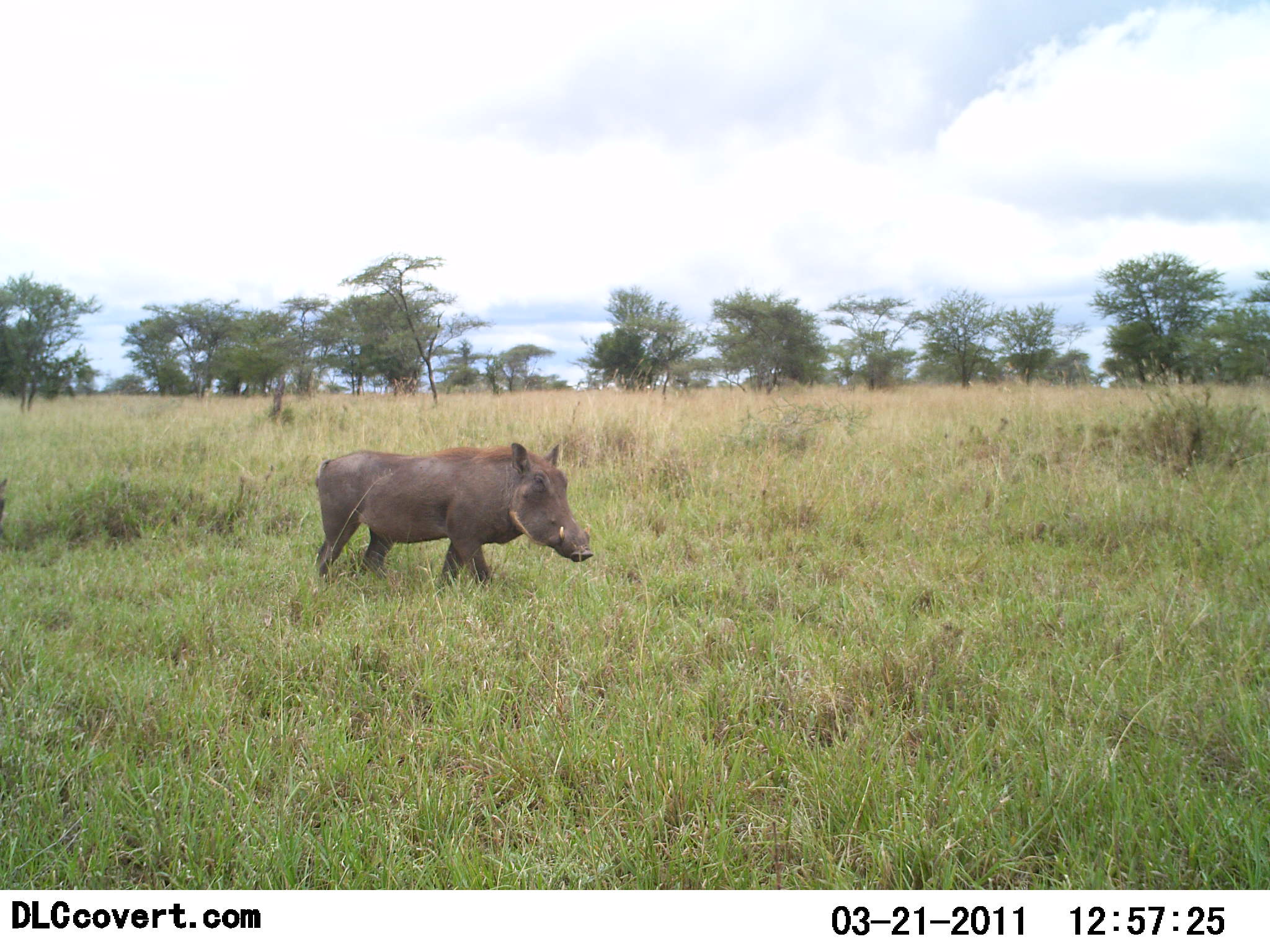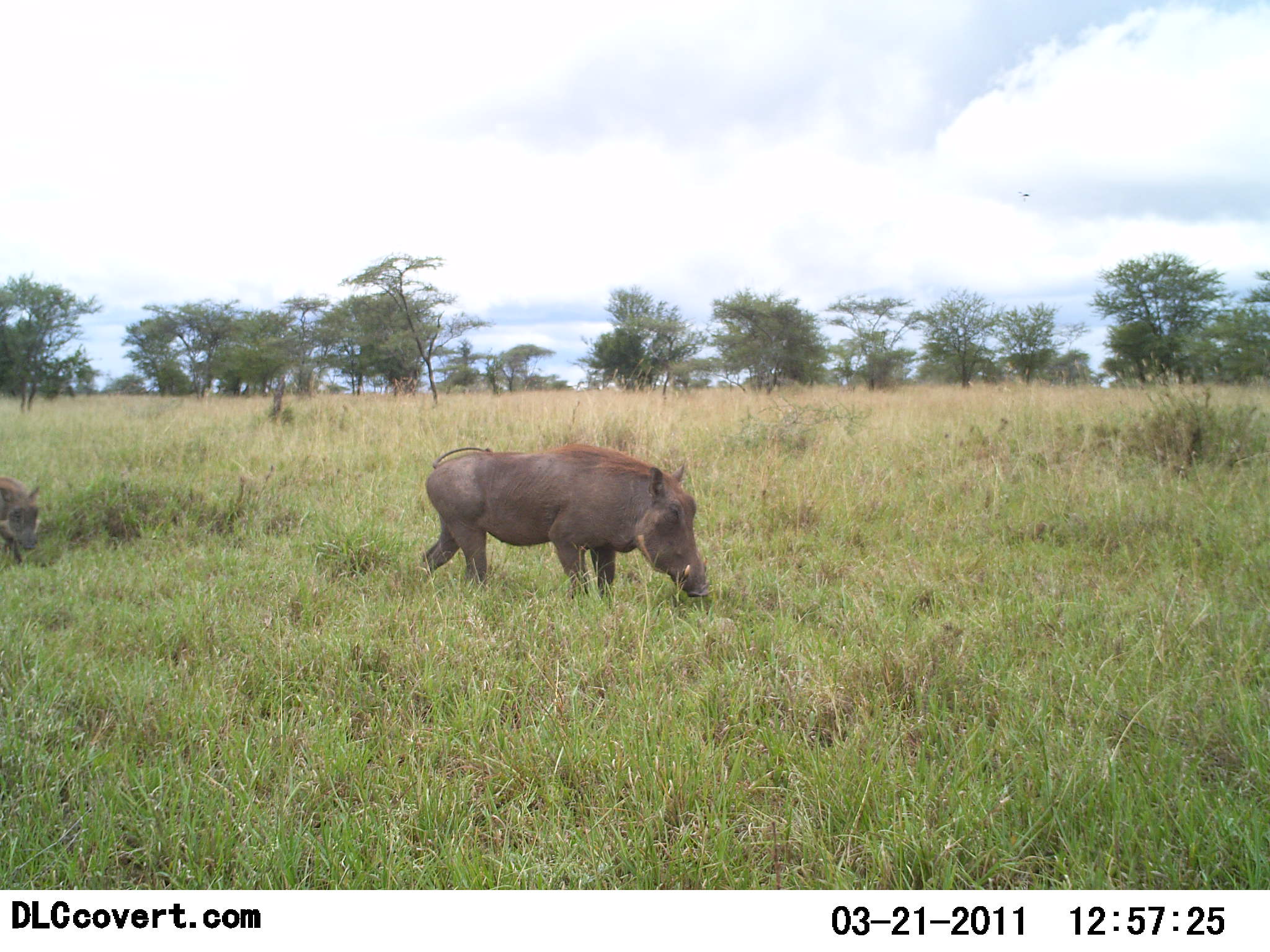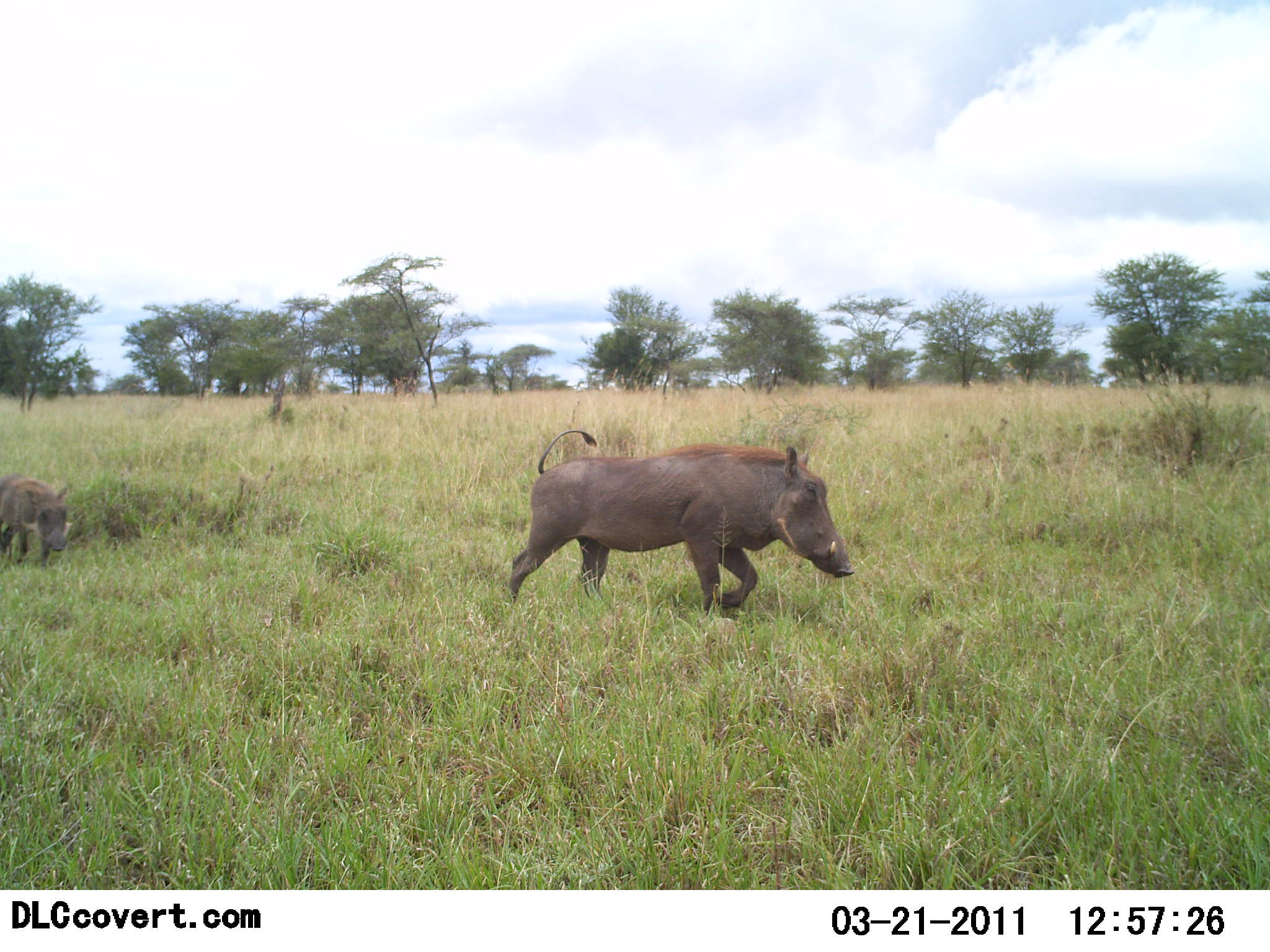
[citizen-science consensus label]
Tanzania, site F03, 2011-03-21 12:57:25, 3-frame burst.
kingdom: Animalia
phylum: Chordata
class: Mammalia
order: Artiodactyla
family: Suidae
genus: Phacochoerus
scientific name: Phacochoerus africanus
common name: warthog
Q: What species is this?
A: Warthog (Phacochoerus africanus).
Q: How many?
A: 2.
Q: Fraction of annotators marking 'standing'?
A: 9%.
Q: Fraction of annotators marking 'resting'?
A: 0%.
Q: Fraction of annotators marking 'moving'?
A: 91%.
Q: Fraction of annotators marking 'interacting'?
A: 0%.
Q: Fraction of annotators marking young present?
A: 55%.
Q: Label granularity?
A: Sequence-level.